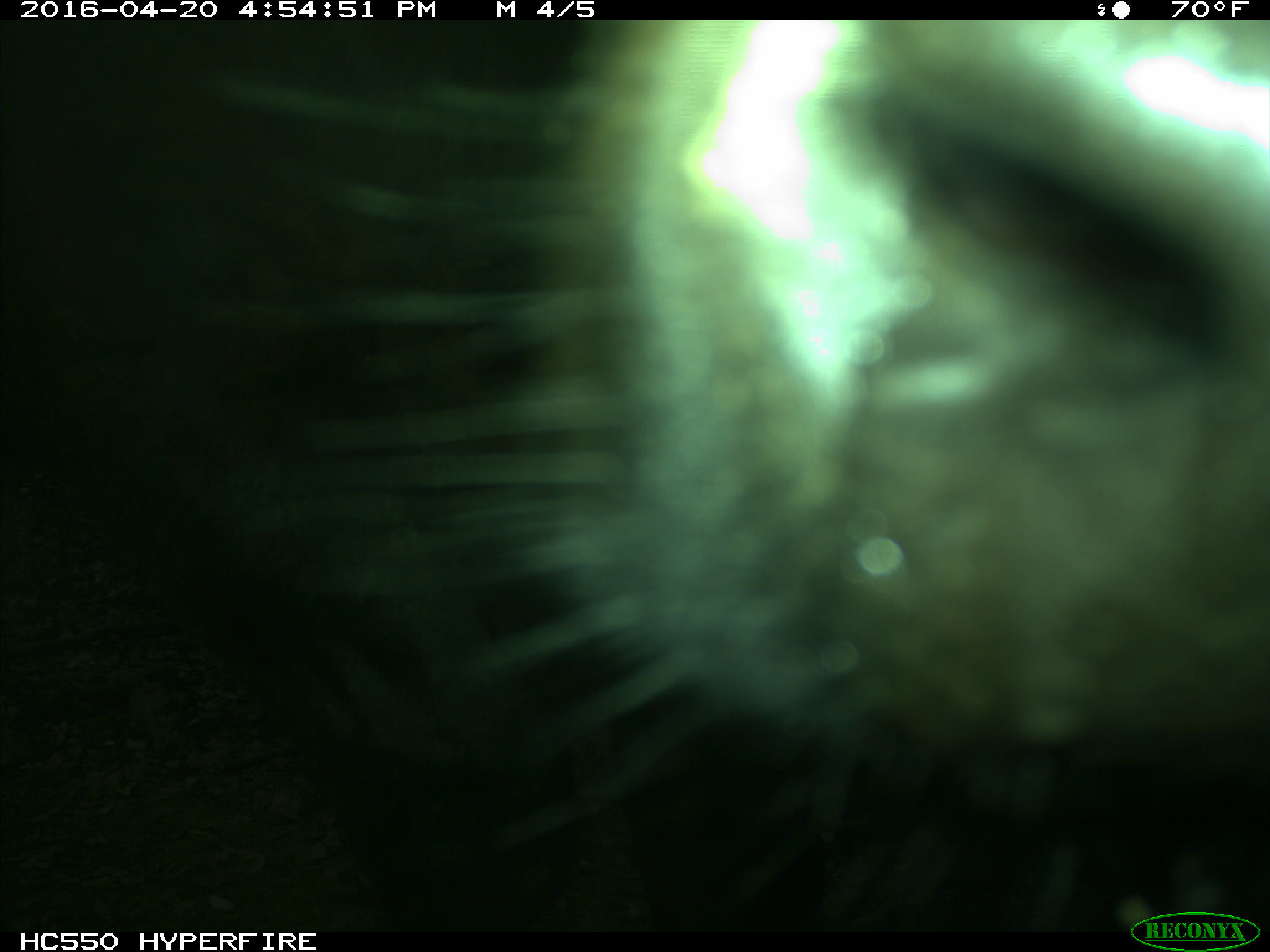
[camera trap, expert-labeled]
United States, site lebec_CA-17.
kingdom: Animalia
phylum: Chordata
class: Mammalia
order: Artiodactyla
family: Bovidae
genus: Bos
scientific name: Bos taurus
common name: domestic cow